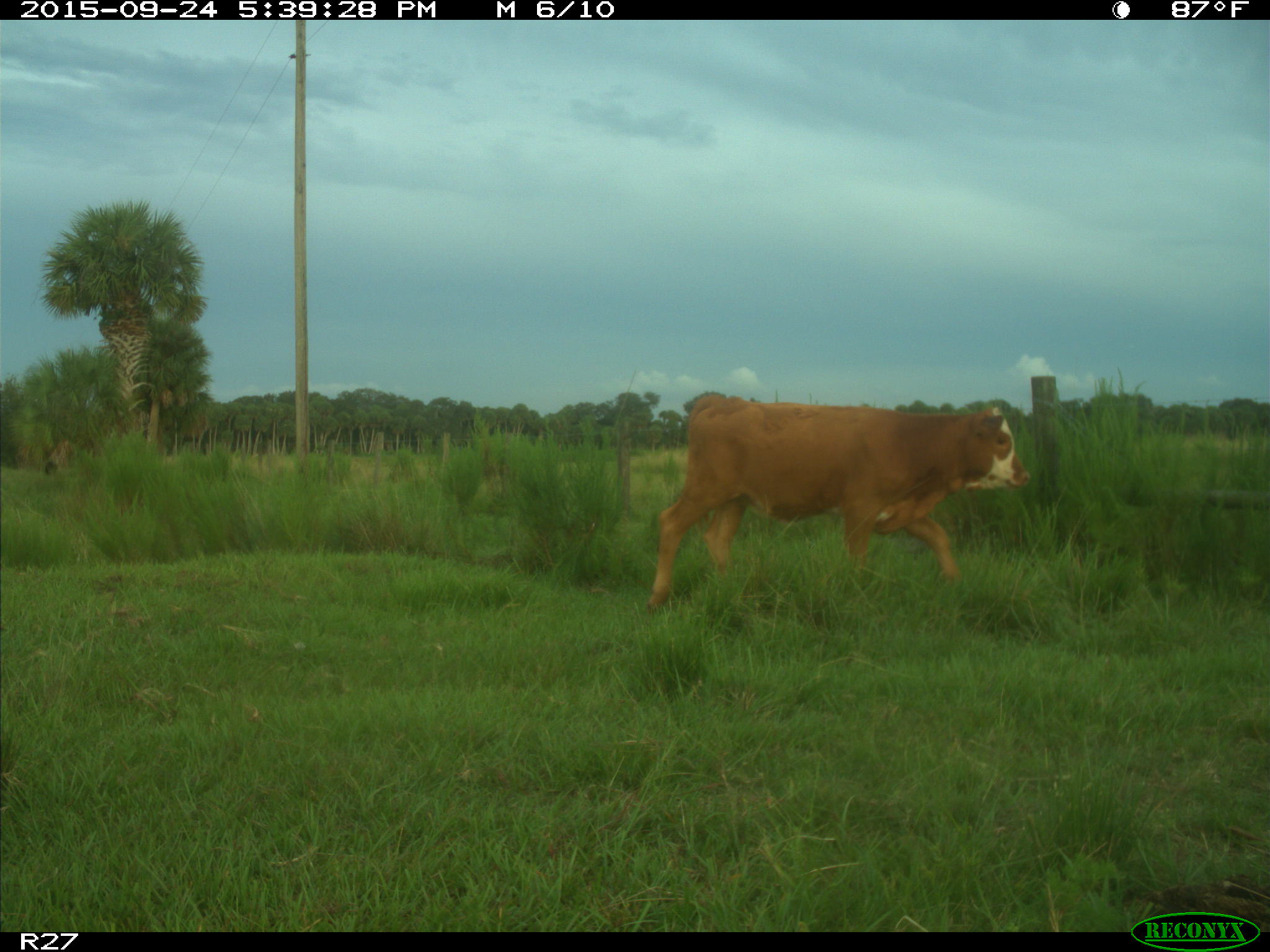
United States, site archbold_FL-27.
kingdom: Animalia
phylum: Chordata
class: Mammalia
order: Artiodactyla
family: Bovidae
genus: Bos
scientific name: Bos taurus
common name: domestic cow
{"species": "Bos taurus (domestic cow)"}